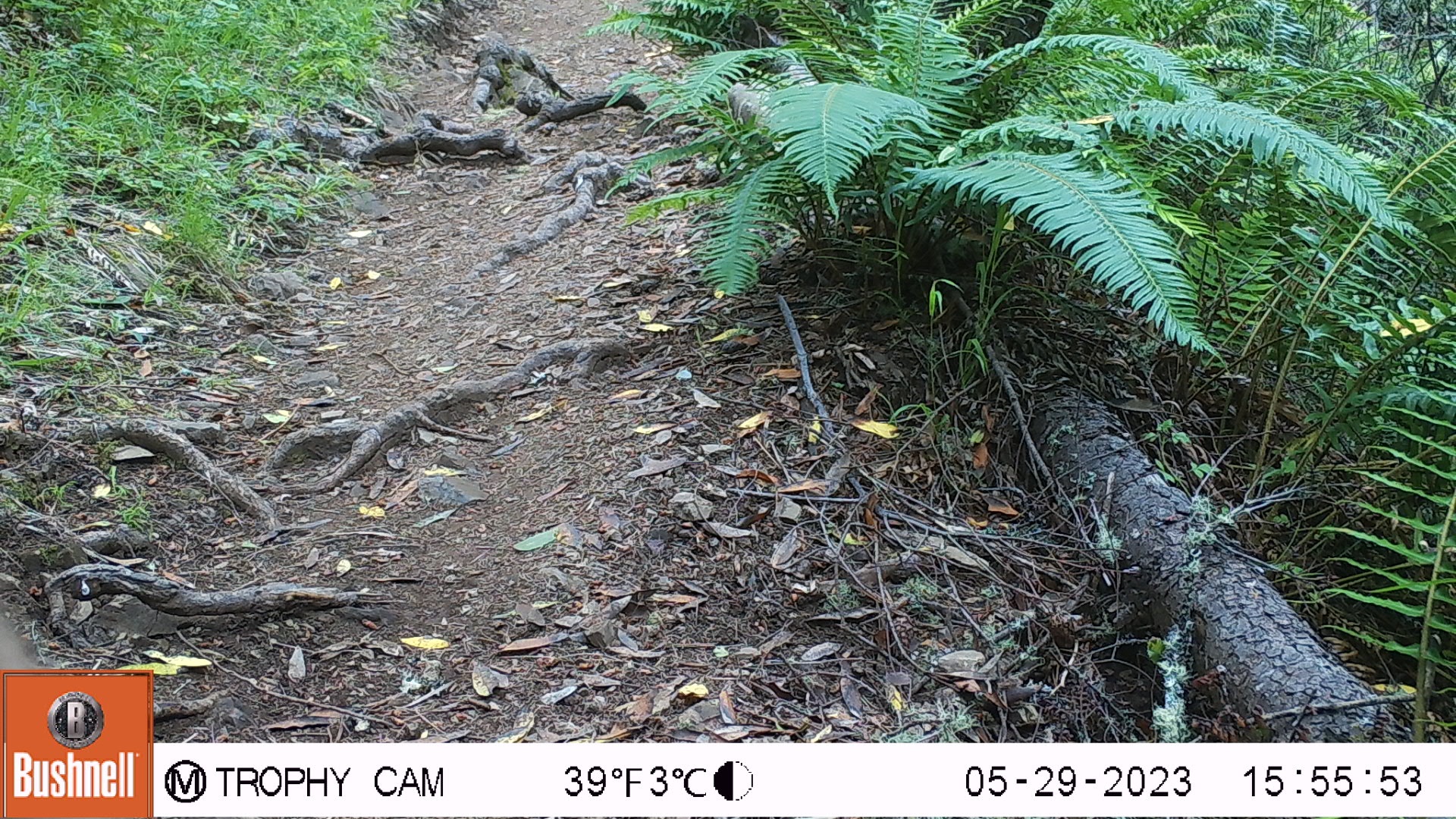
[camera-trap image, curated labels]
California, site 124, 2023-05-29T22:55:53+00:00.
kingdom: Animalia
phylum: Chordata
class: Mammalia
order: Carnivora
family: Felidae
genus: Lynx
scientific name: Lynx rufus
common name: bobcat